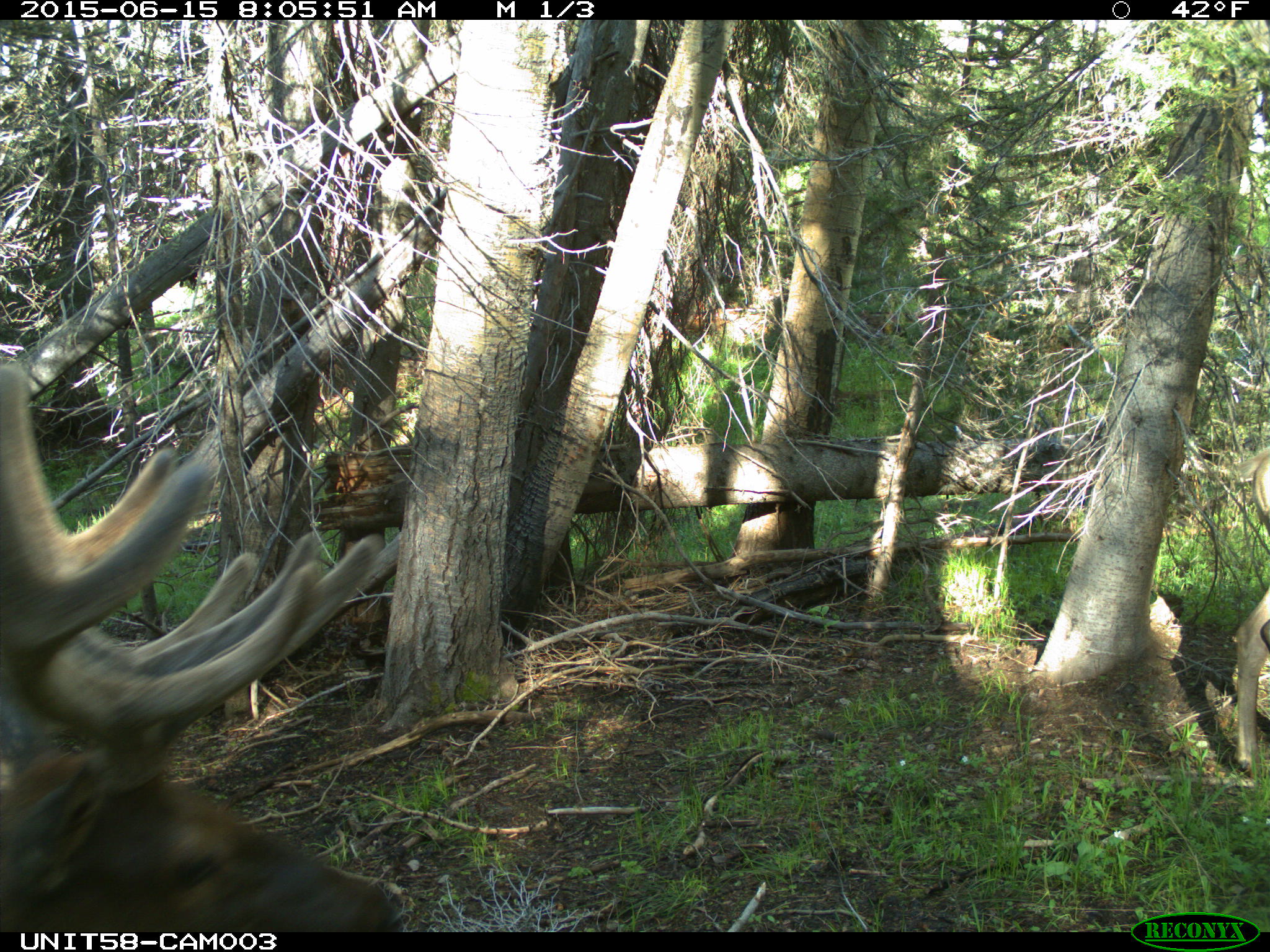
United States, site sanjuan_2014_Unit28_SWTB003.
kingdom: Animalia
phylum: Chordata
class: Mammalia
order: Artiodactyla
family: Cervidae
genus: Cervus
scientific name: Cervus elaphus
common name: red deer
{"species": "Cervus elaphus (red deer)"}